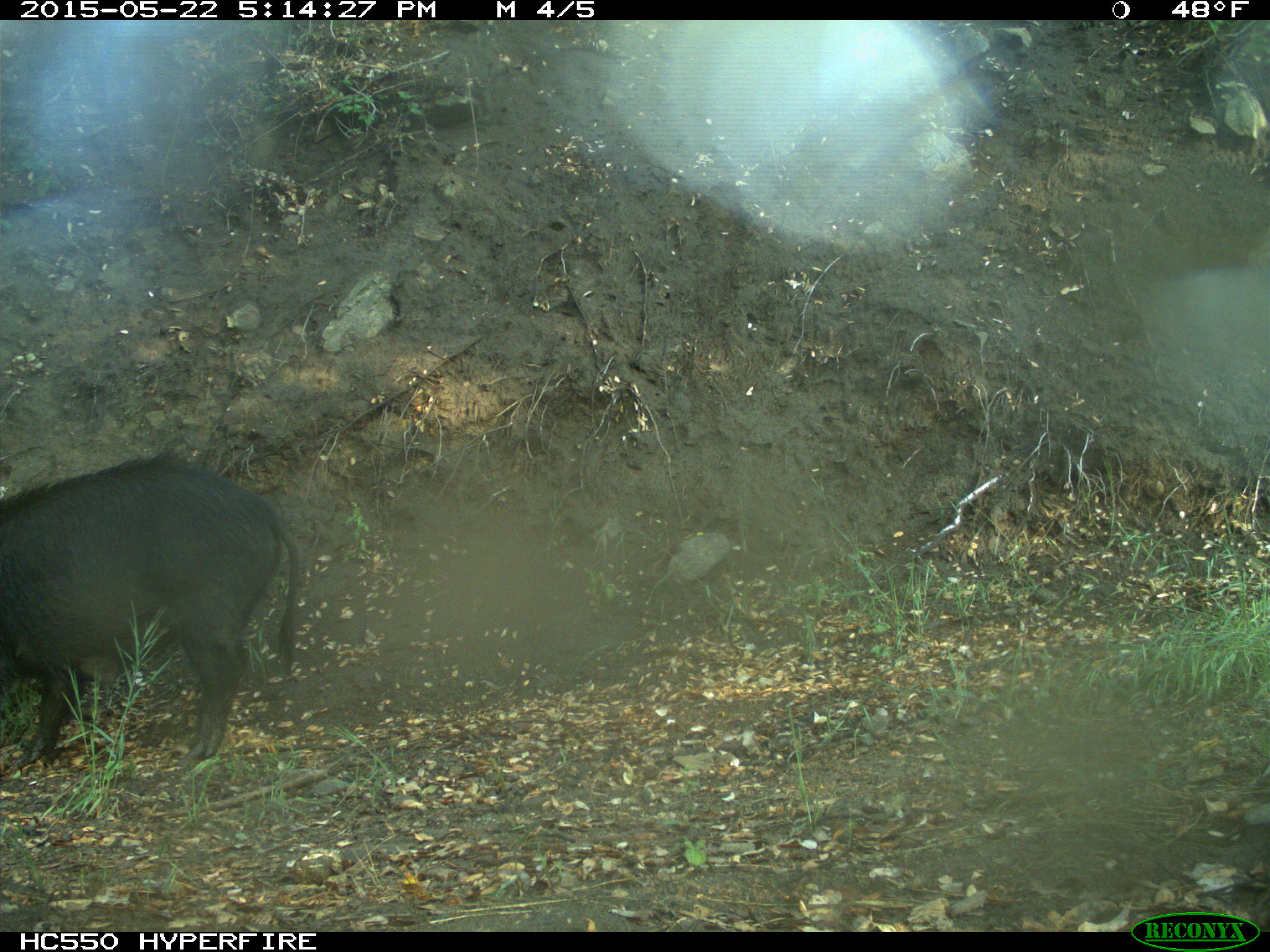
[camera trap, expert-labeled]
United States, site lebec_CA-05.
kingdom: Animalia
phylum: Chordata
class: Mammalia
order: Artiodactyla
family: Suidae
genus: Sus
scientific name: Sus scrofa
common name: wild boar